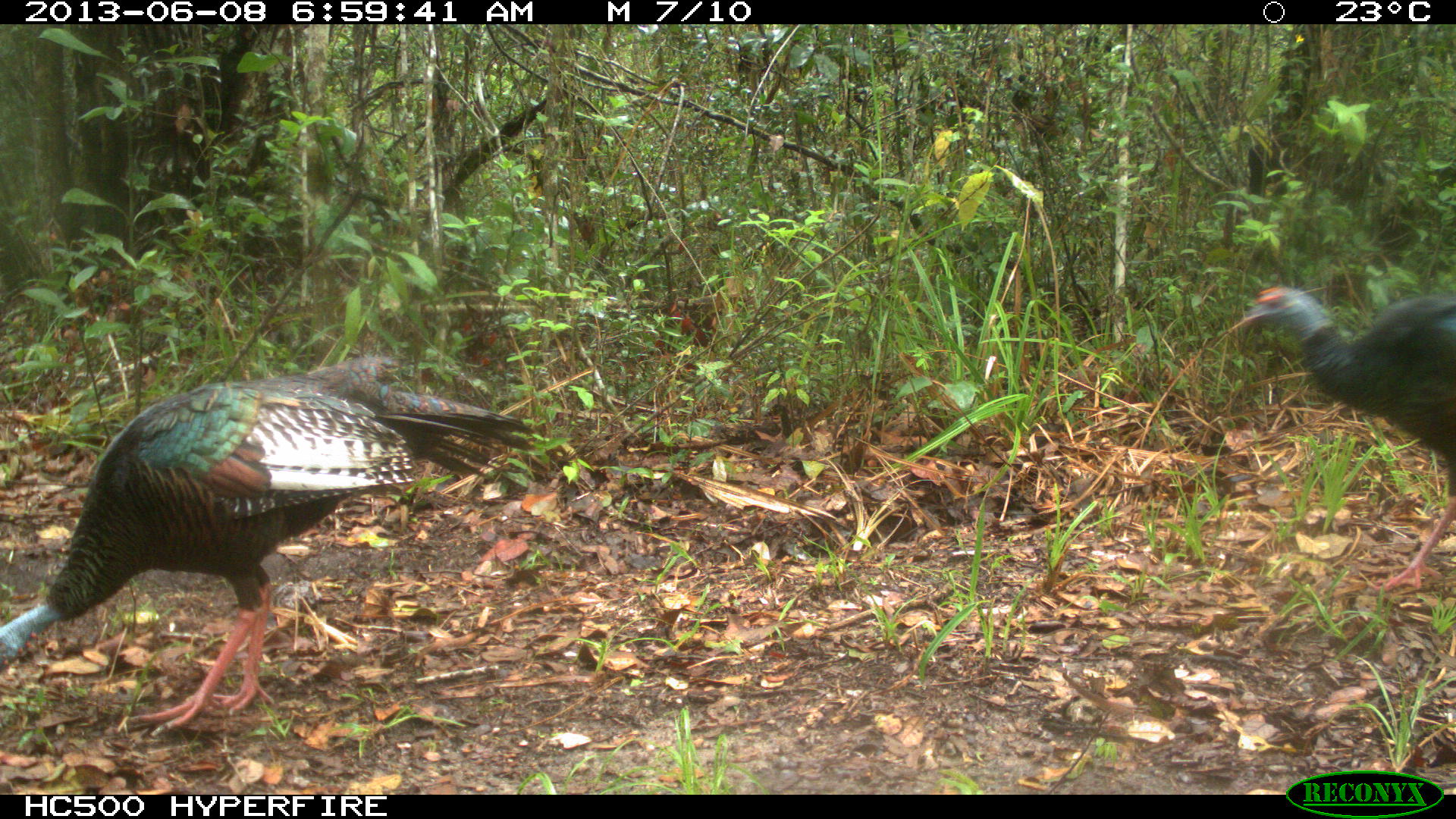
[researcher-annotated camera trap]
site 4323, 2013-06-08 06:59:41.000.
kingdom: Animalia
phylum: Chordata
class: Aves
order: Galliformes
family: Phasianidae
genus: Meleagris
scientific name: Meleagris ocellata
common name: ocellated turkey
Meleagris ocellata (ocellated turkey), count 2.